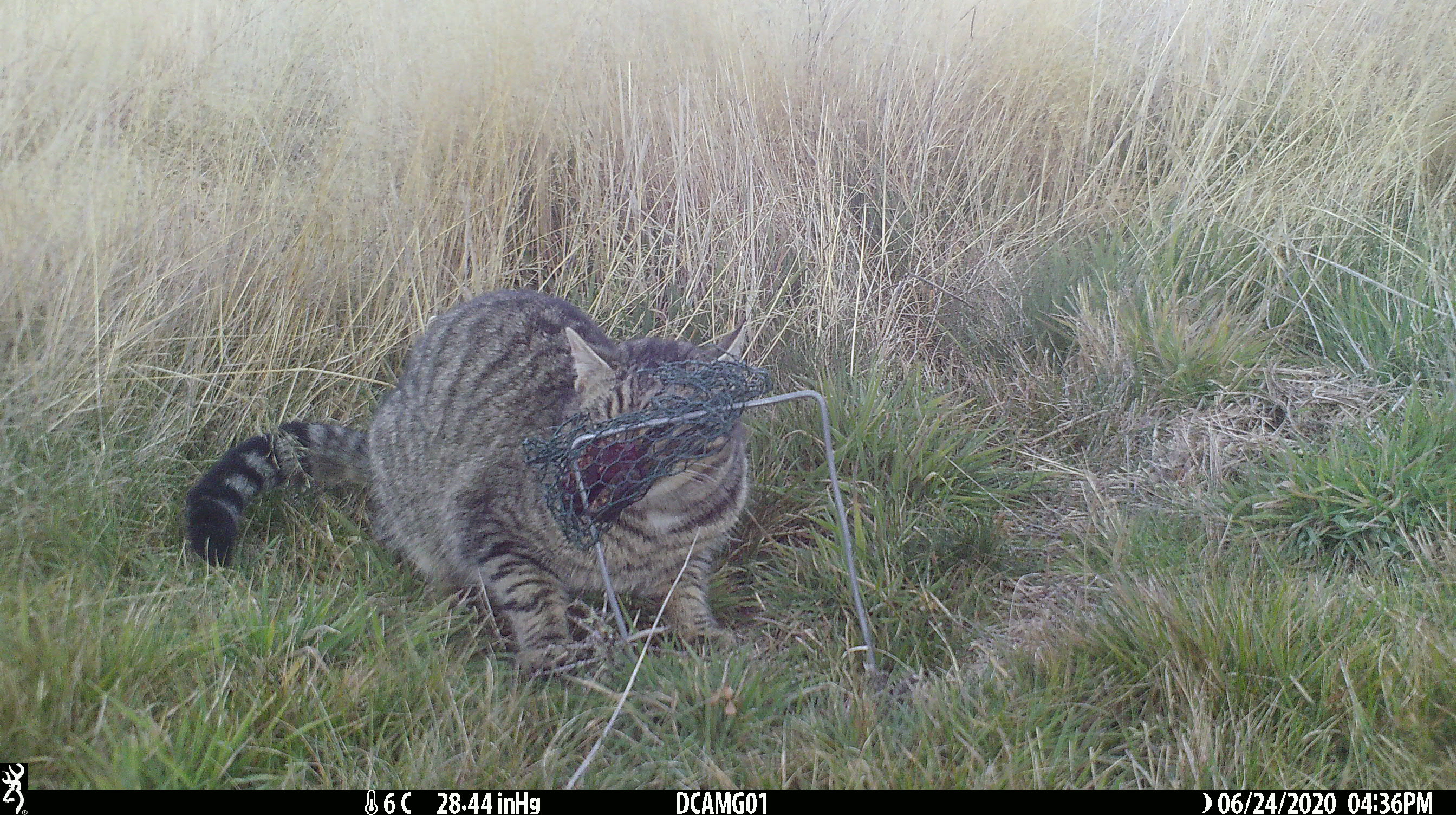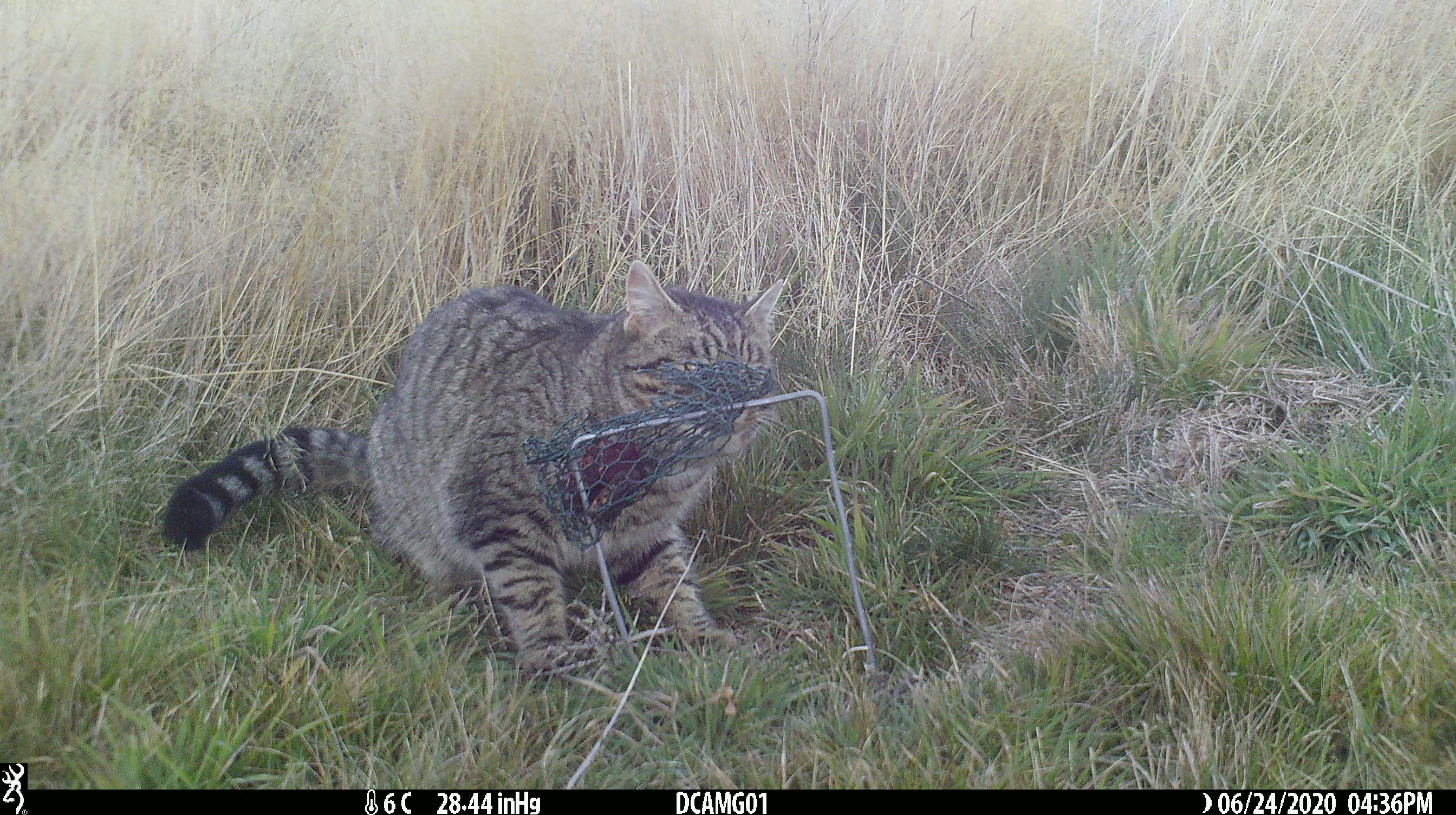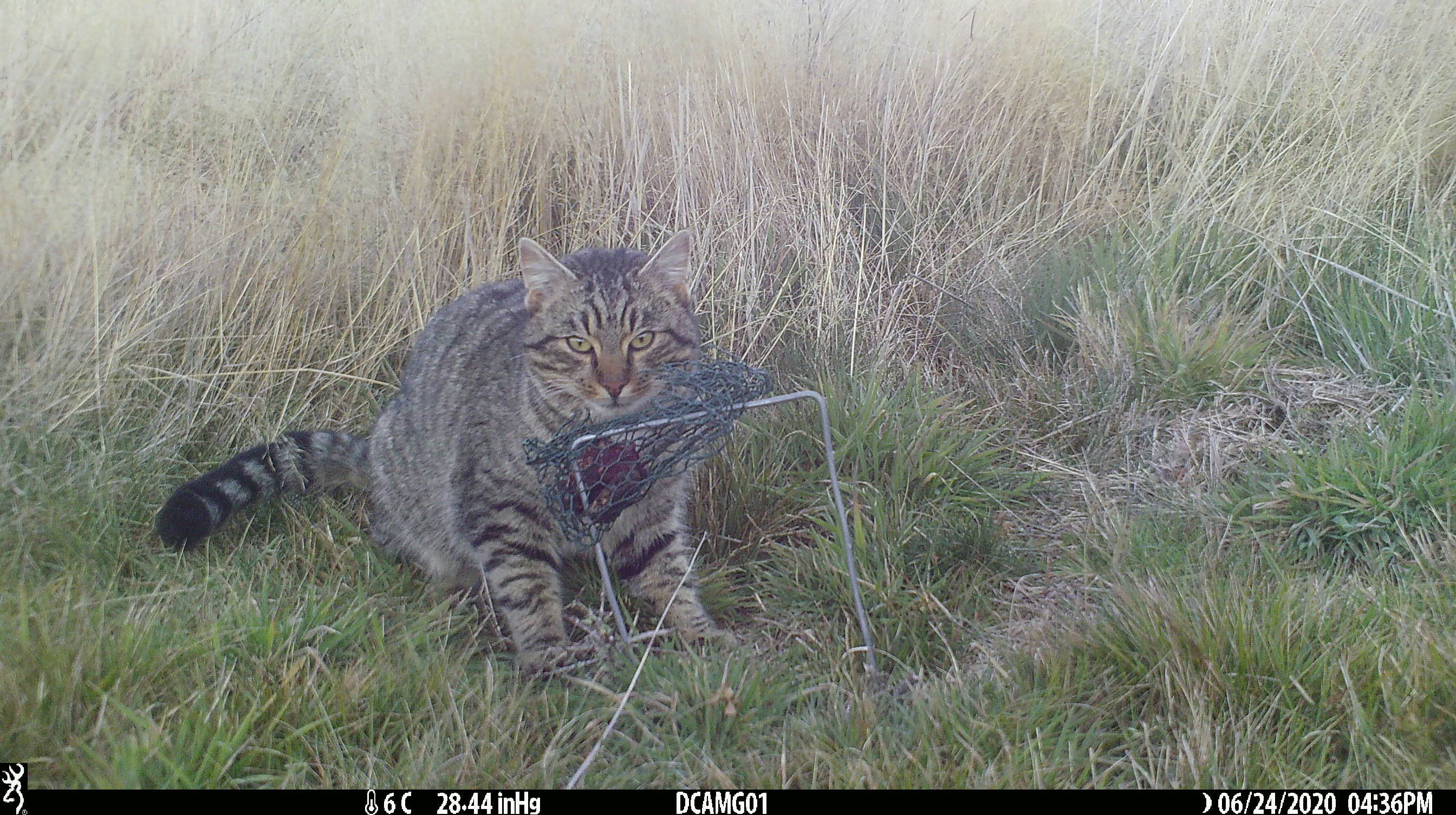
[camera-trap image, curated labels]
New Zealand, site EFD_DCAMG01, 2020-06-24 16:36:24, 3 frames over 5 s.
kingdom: Animalia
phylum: Chordata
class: Mammalia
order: Carnivora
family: Felidae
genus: Felis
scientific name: Felis catus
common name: domestic cat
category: cat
Cat (domestic cat) (Felis catus).